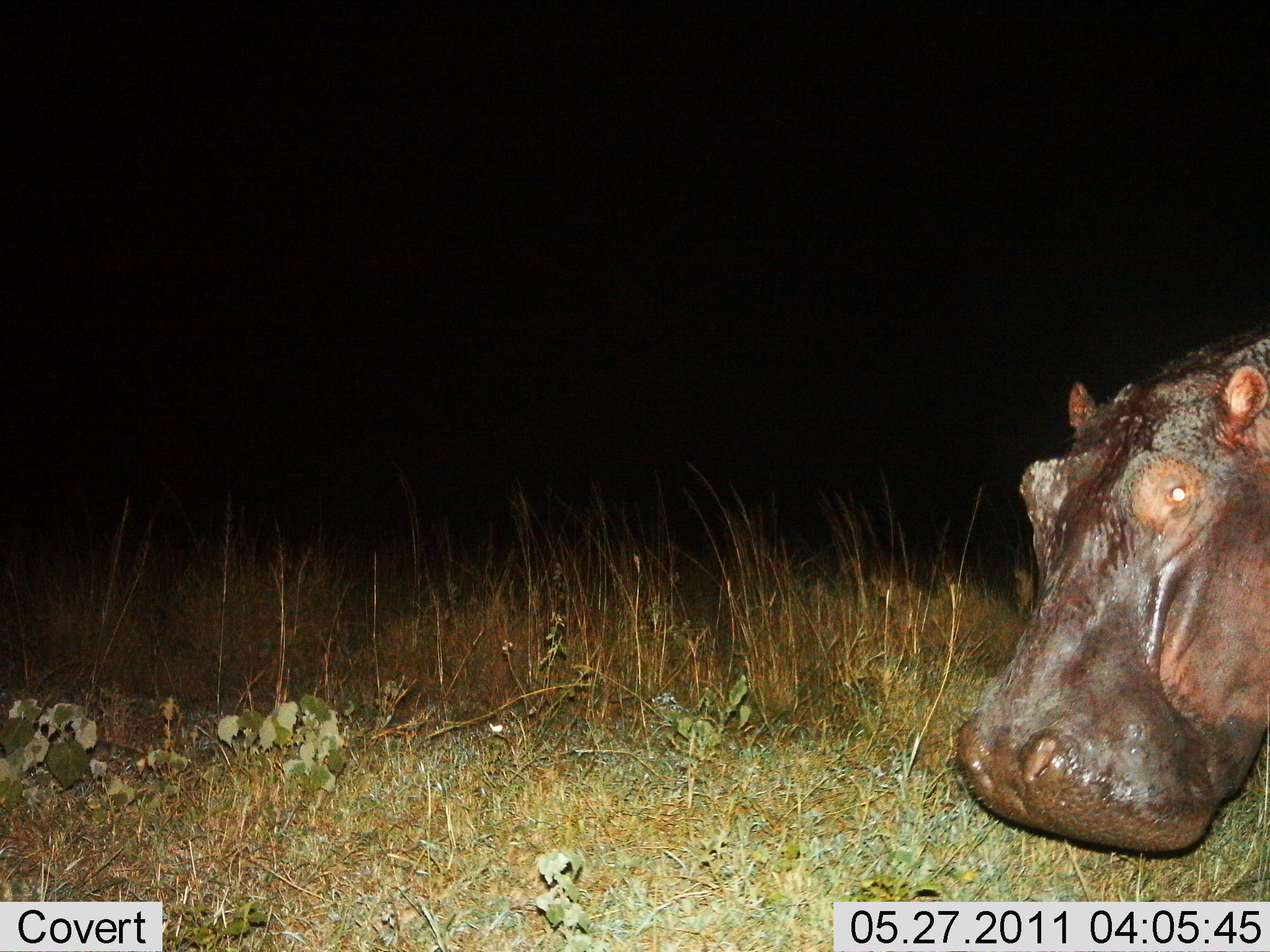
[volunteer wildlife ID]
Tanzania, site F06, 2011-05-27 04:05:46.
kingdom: Animalia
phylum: Chordata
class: Mammalia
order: Artiodactyla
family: Hippopotamidae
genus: Hippopotamus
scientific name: Hippopotamus amphibius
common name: hippopotamus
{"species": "hippopotamus (Hippopotamus amphibius)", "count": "1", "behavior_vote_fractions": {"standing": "90%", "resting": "0%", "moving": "10%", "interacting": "0%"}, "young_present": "0%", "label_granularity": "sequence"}